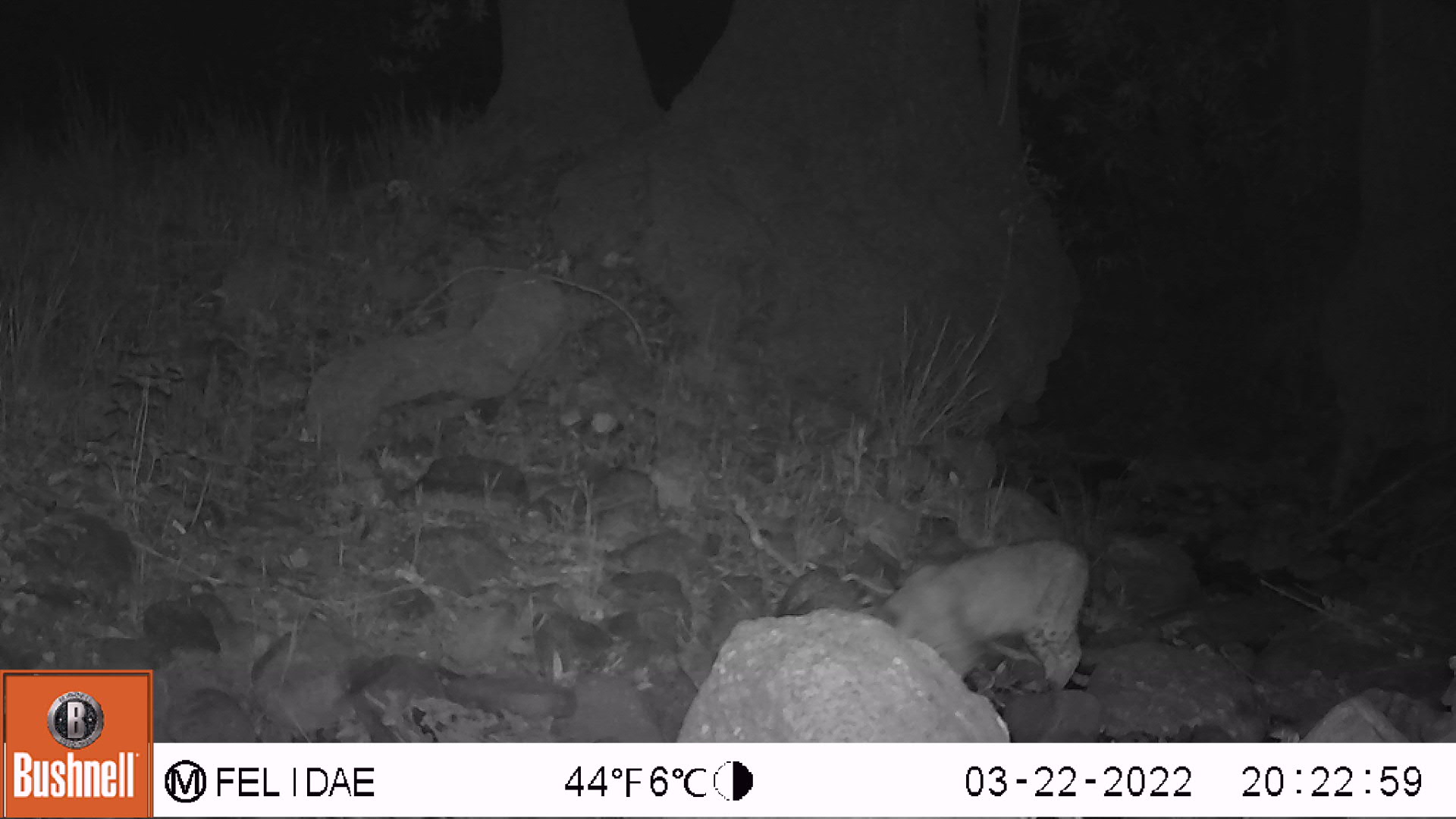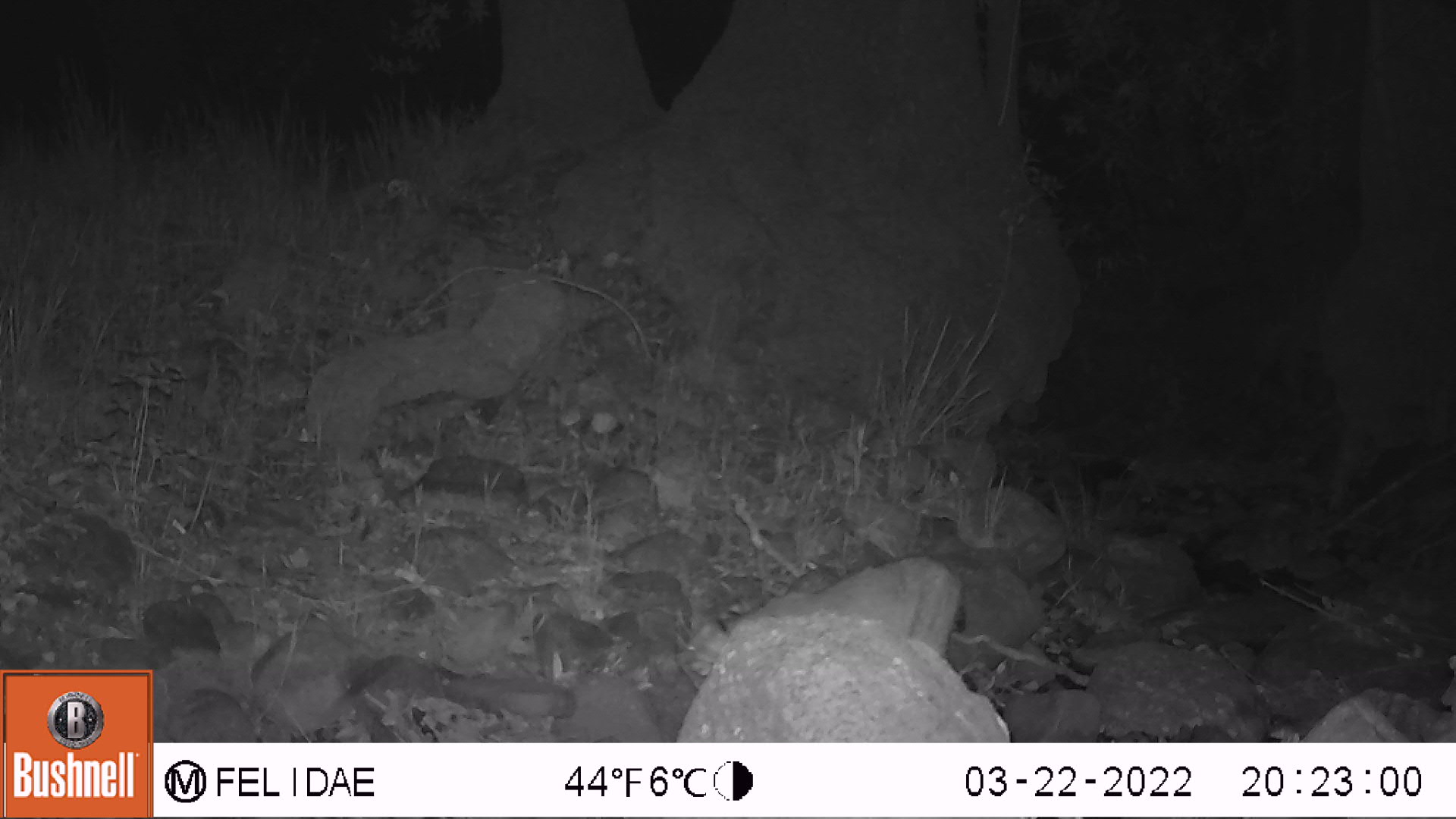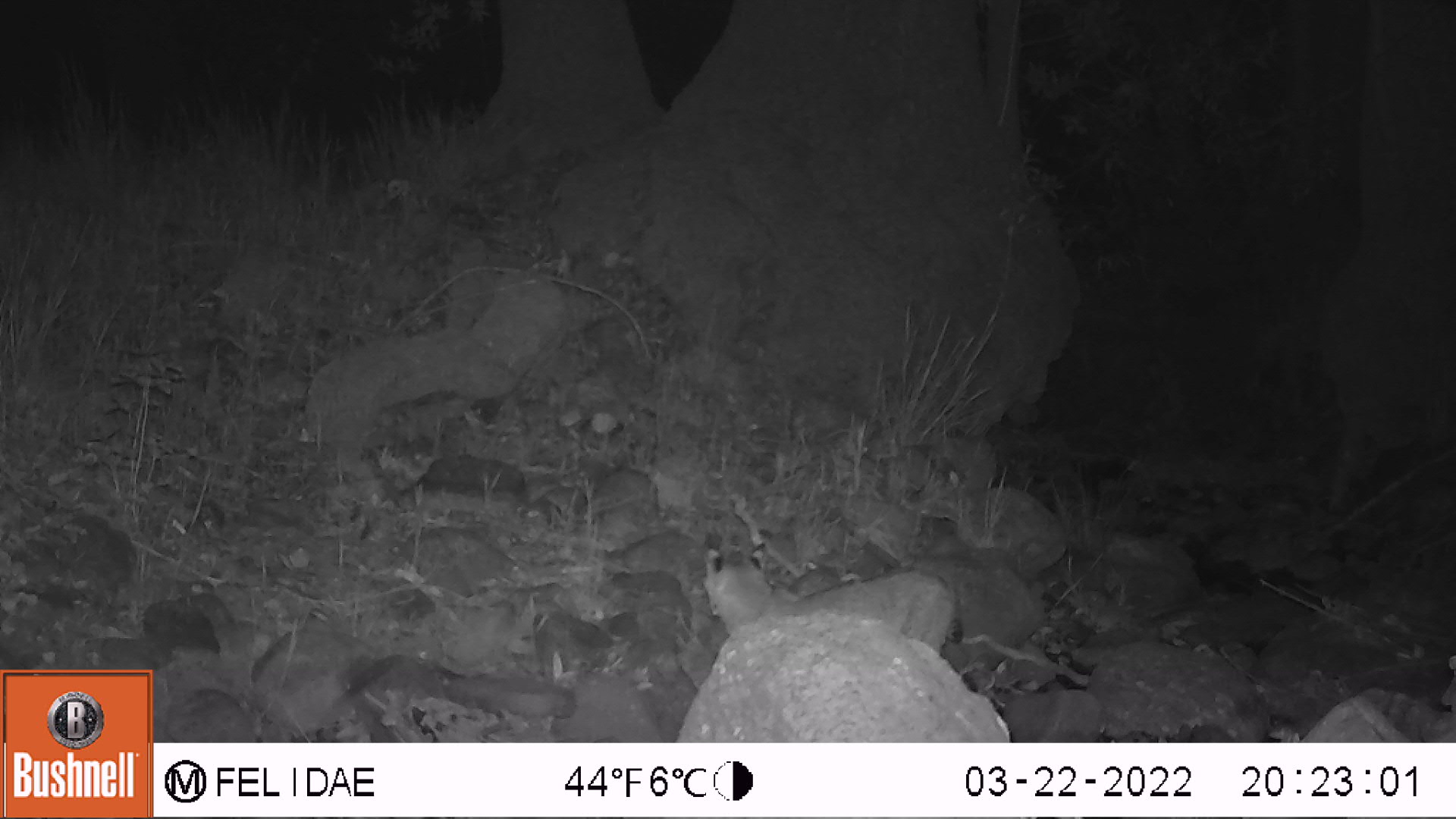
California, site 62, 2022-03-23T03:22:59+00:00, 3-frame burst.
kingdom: Animalia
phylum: Chordata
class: Mammalia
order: Carnivora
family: Felidae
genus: Lynx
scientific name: Lynx rufus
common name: bobcat